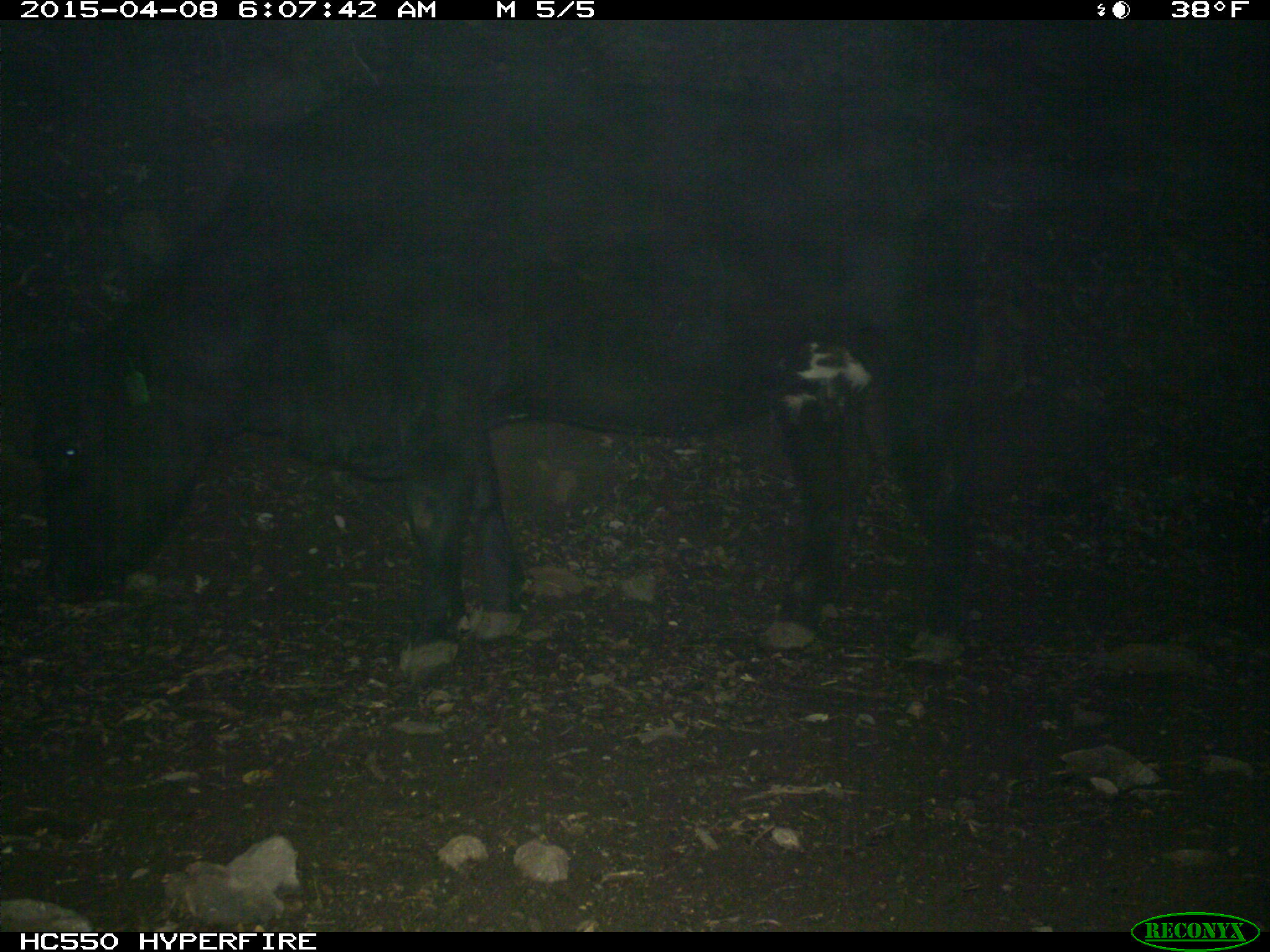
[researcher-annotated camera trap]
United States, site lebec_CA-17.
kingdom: Animalia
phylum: Chordata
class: Mammalia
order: Artiodactyla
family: Bovidae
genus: Bos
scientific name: Bos taurus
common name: domestic cow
Bos taurus (domestic cow).